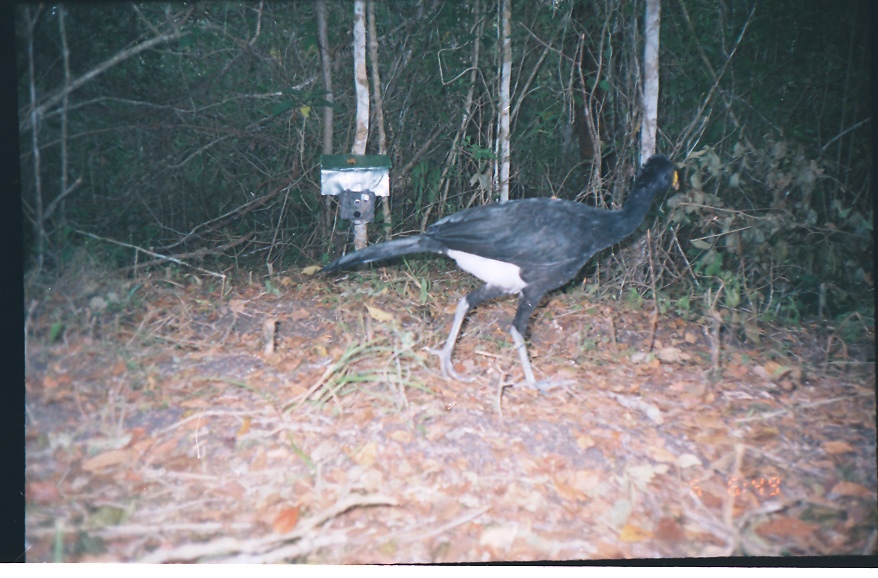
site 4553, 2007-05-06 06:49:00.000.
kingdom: Animalia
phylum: Chordata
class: Aves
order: Galliformes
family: Cracidae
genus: Crax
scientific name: Crax rubra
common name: great curassow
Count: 1.